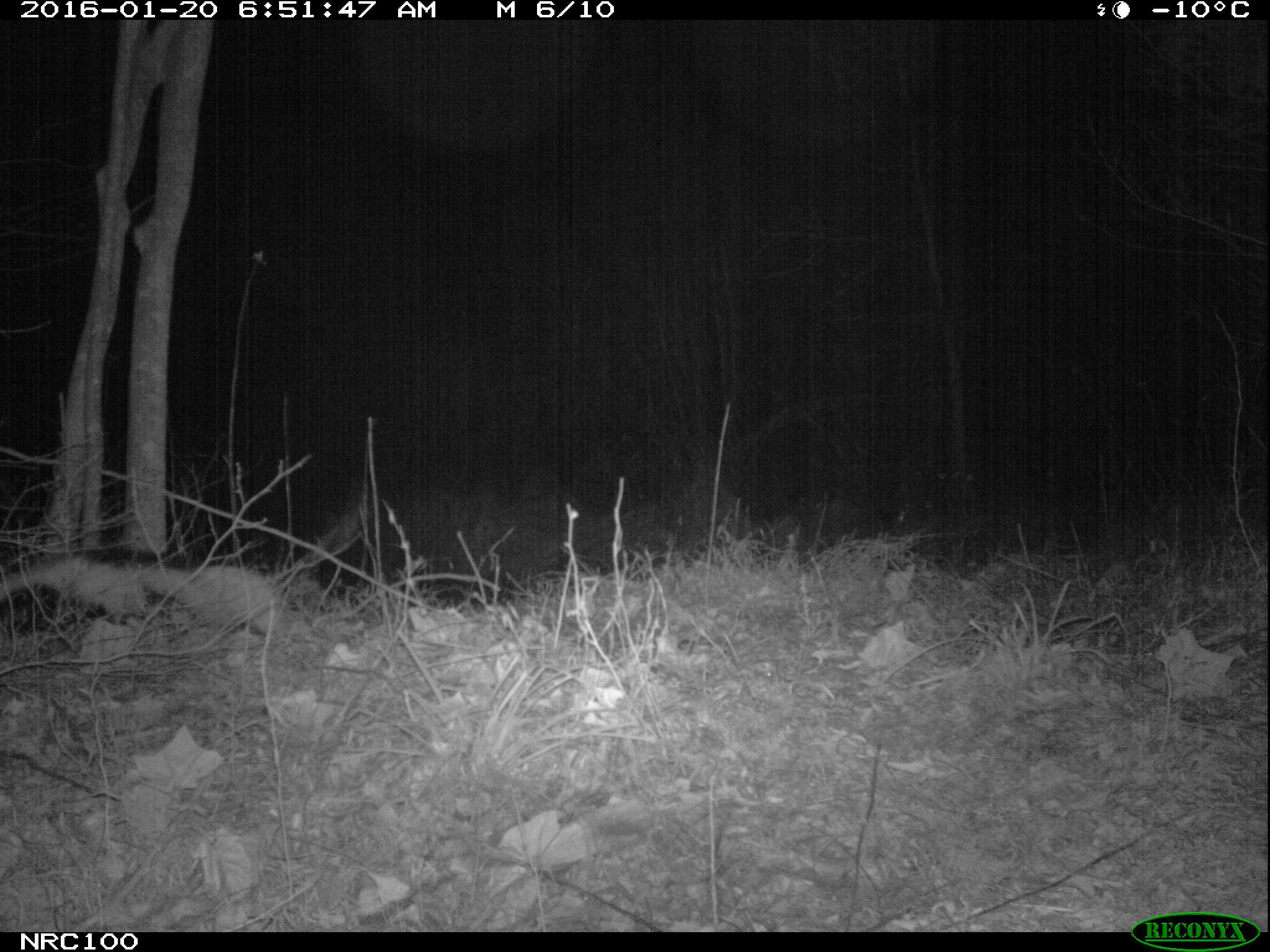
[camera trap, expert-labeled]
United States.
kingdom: Animalia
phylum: Chordata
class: Mammalia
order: Carnivora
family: Mephitidae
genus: Mephitis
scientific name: Mephitis mephitis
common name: striped skunk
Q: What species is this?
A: Striped Skunk (Mephitis mephitis).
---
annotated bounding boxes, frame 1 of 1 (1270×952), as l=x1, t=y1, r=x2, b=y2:
Striped Skunk: l=5, t=541, r=286, b=640